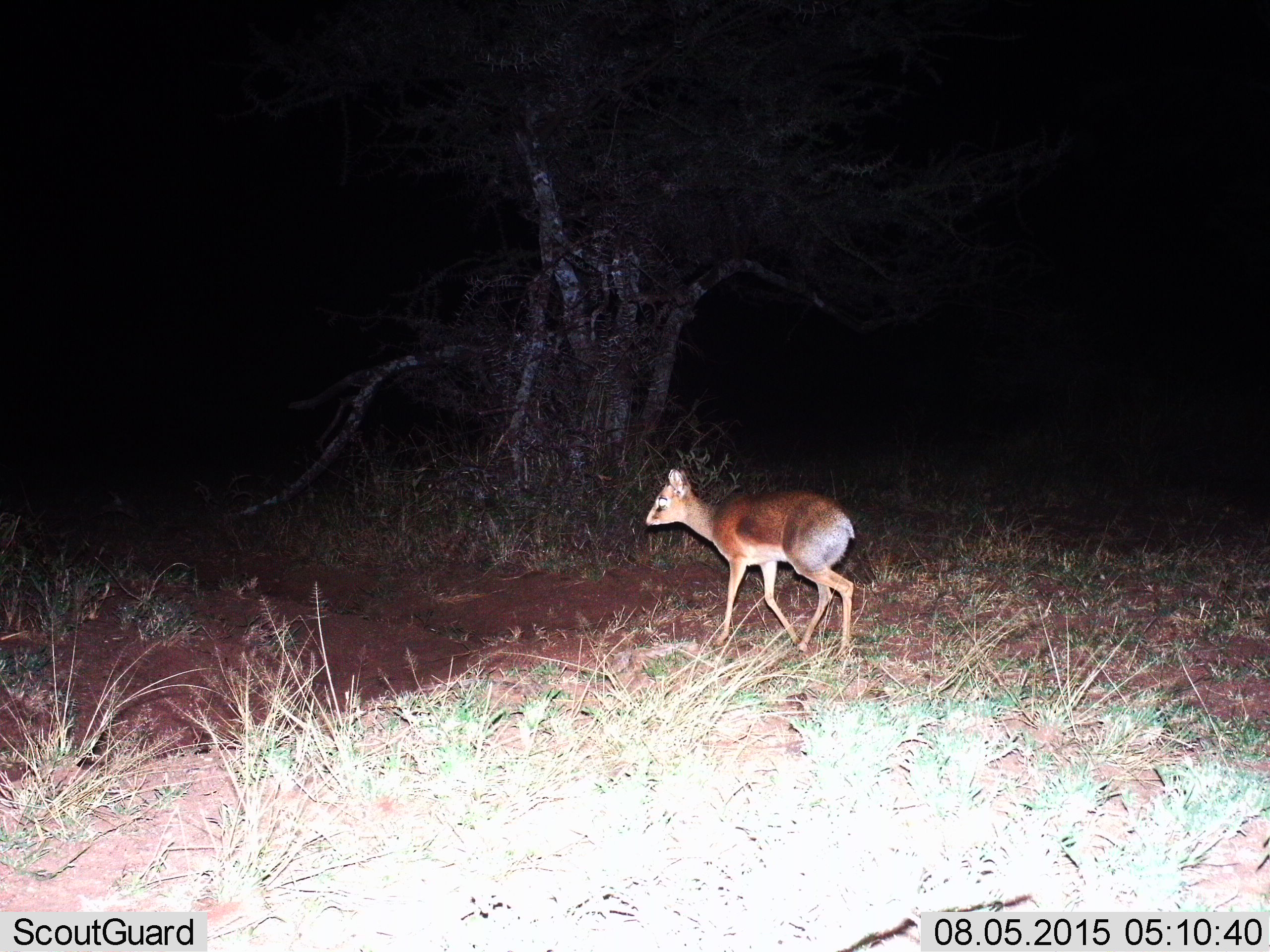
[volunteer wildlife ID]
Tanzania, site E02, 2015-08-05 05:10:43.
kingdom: Animalia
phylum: Chordata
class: Mammalia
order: Artiodactyla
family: Bovidae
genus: Madoqua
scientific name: Madoqua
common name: dikdik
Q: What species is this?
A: Dikdik (Madoqua).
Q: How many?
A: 1.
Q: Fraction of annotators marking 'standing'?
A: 30%.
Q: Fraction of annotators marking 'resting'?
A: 0%.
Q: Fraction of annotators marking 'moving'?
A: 70%.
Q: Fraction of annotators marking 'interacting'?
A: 0%.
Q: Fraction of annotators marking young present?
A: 0%.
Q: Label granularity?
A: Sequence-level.